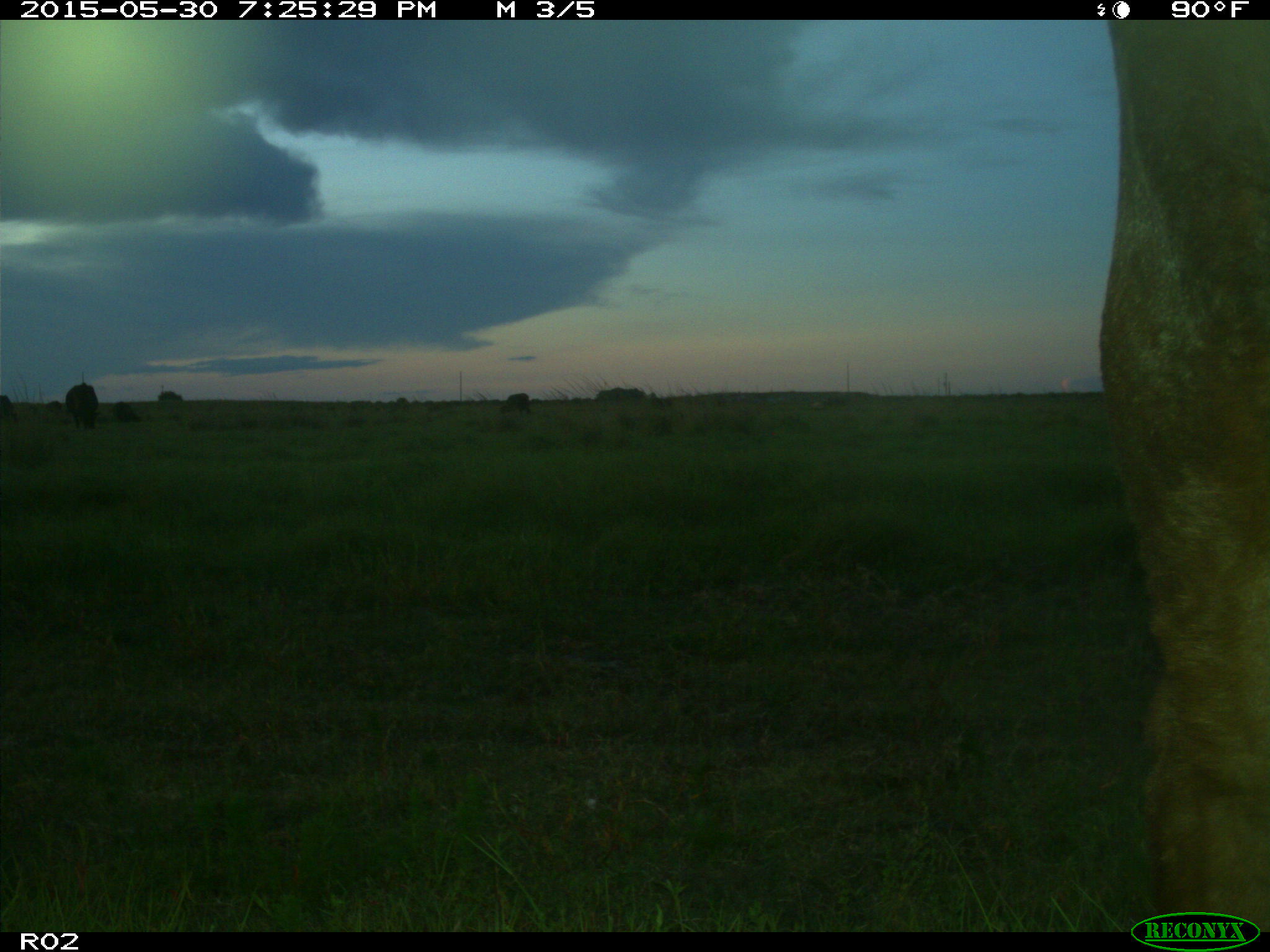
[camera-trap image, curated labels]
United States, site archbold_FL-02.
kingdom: Animalia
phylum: Chordata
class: Mammalia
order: Artiodactyla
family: Bovidae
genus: Bos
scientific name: Bos taurus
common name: domestic cow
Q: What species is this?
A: Bos taurus (domestic cow).